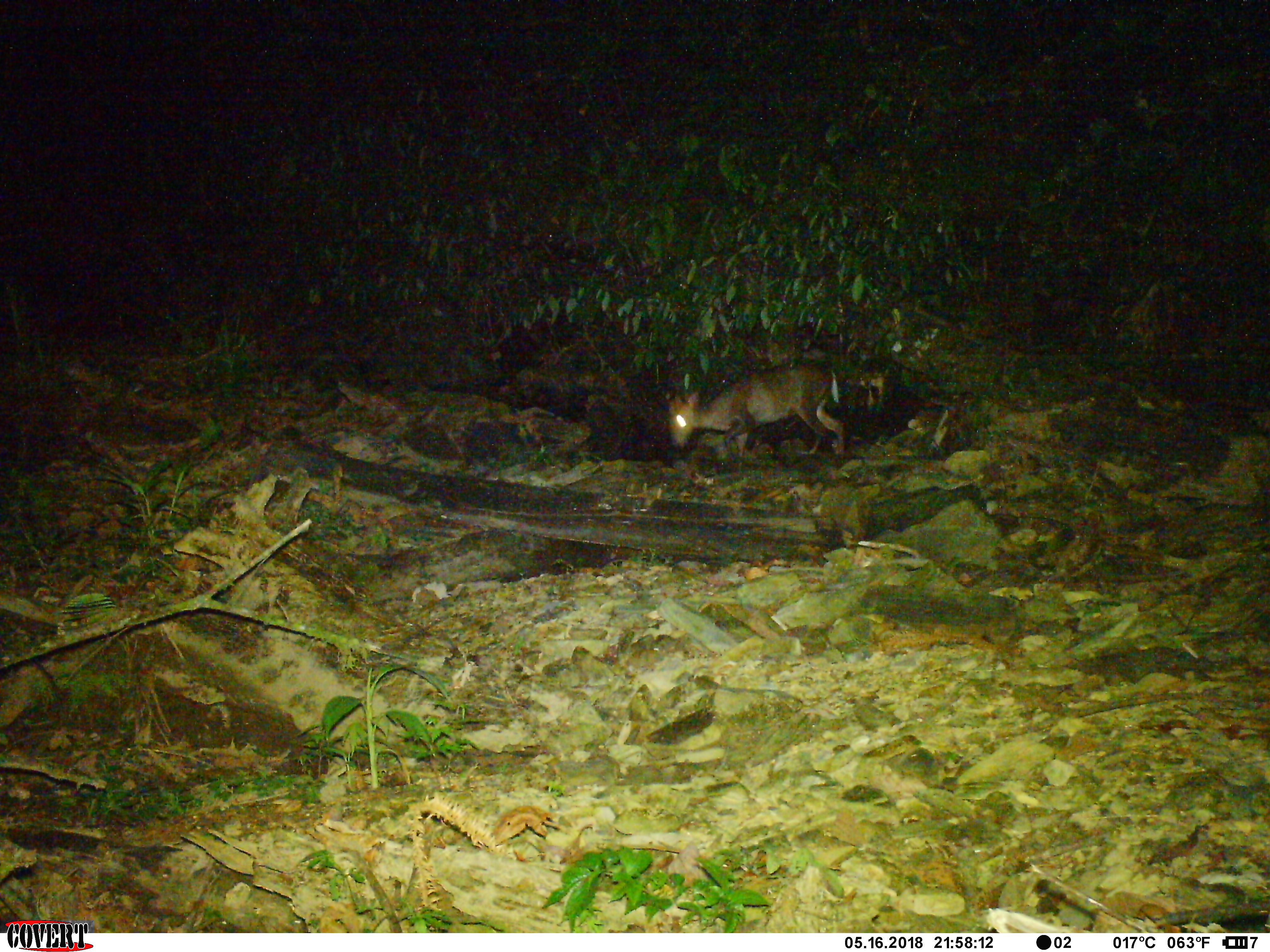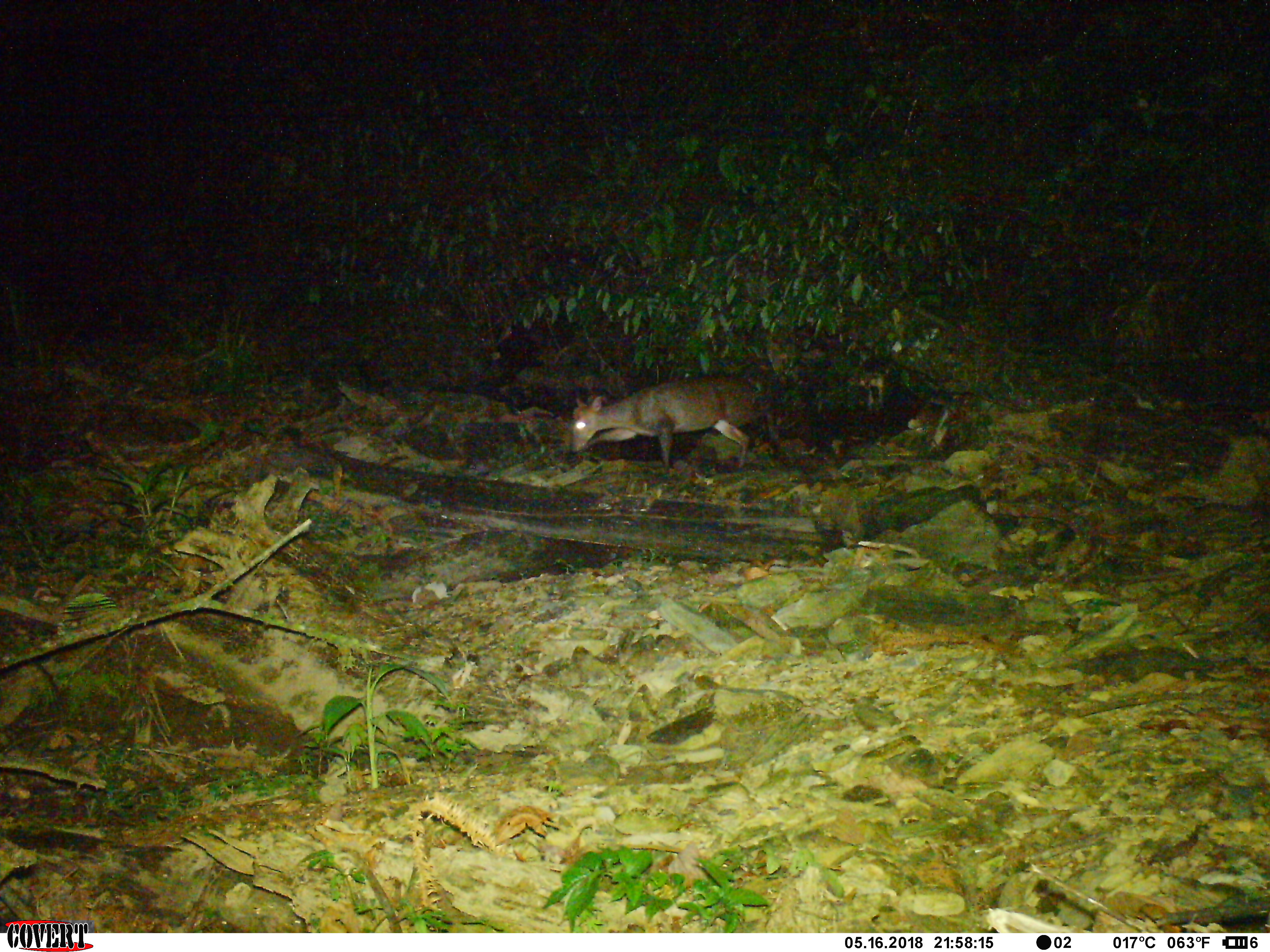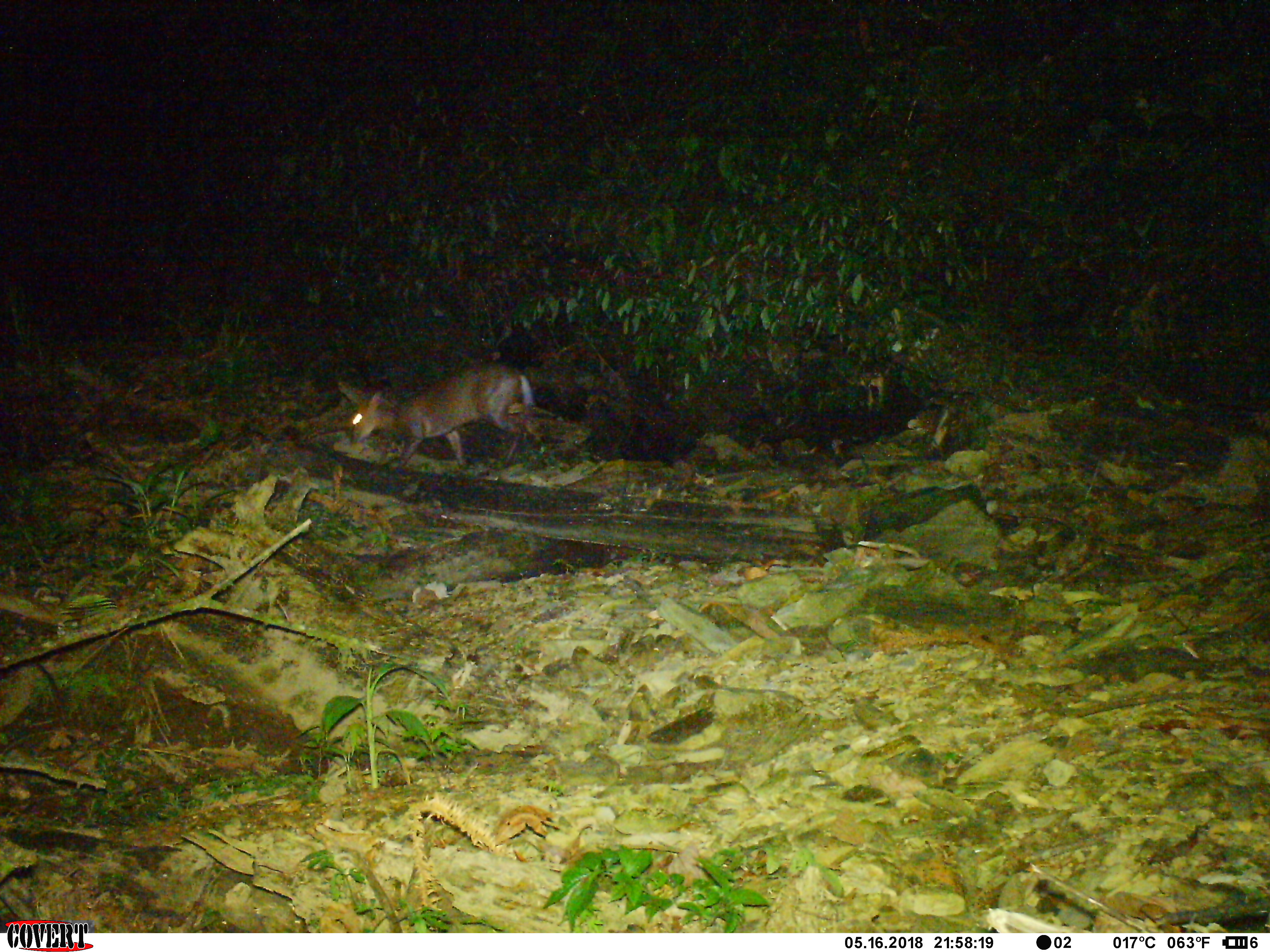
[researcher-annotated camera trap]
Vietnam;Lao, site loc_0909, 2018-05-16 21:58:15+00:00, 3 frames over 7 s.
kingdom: Animalia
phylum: Chordata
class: Mammalia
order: Artiodactyla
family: Cervidae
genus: Muntiacus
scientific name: Muntiacus rooseveltorum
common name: roosevelt's muntjac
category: roosevelts muntjac group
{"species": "roosevelts muntjac group (roosevelt's muntjac) (Muntiacus rooseveltorum)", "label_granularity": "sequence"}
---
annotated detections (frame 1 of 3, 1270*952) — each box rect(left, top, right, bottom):
roosevelts muntjac group: rect(666, 360, 849, 458)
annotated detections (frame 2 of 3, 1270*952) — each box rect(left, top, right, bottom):
roosevelts muntjac group: rect(569, 374, 780, 475)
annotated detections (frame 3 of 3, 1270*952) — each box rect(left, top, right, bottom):
roosevelts muntjac group: rect(349, 361, 537, 474)